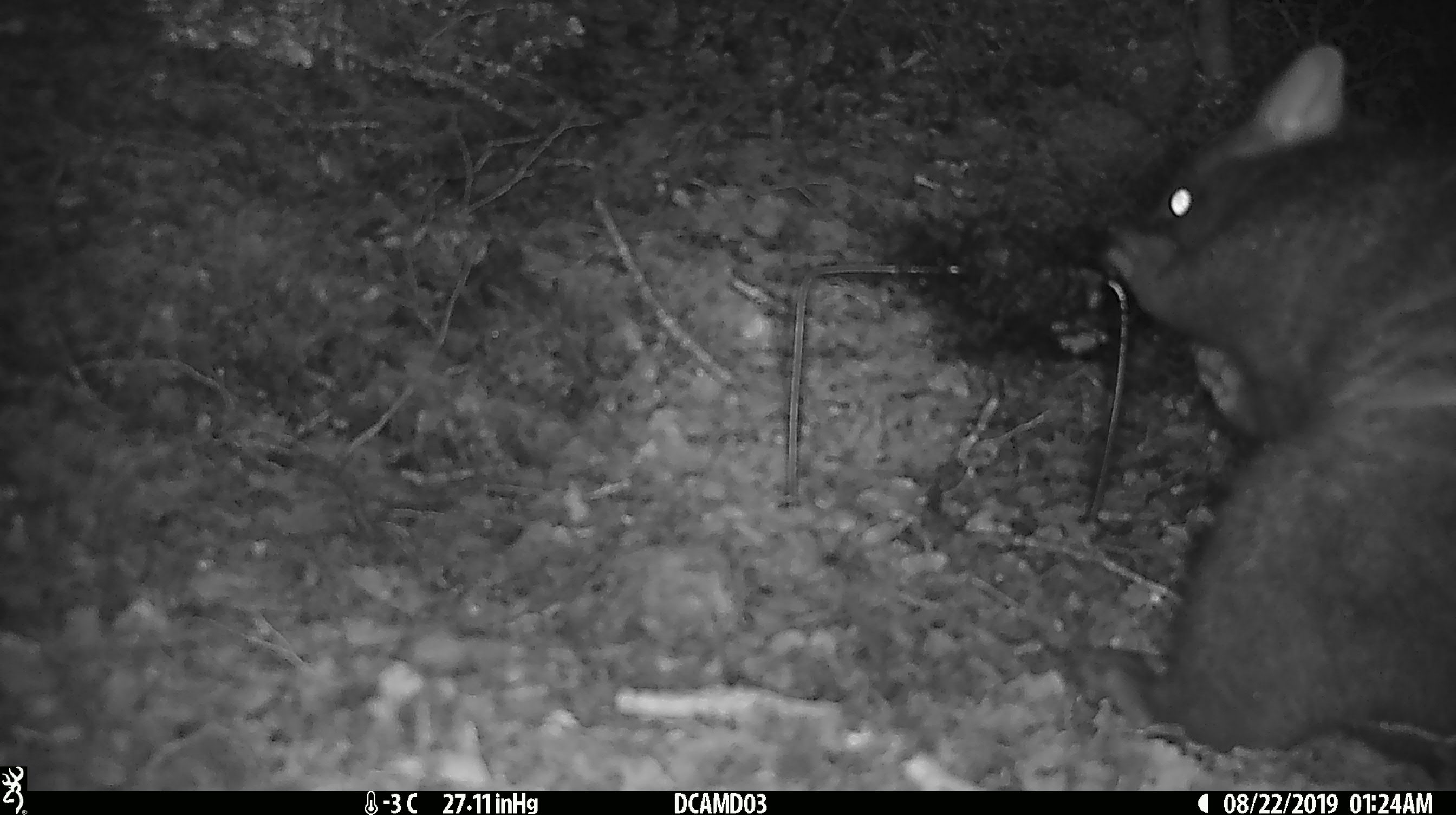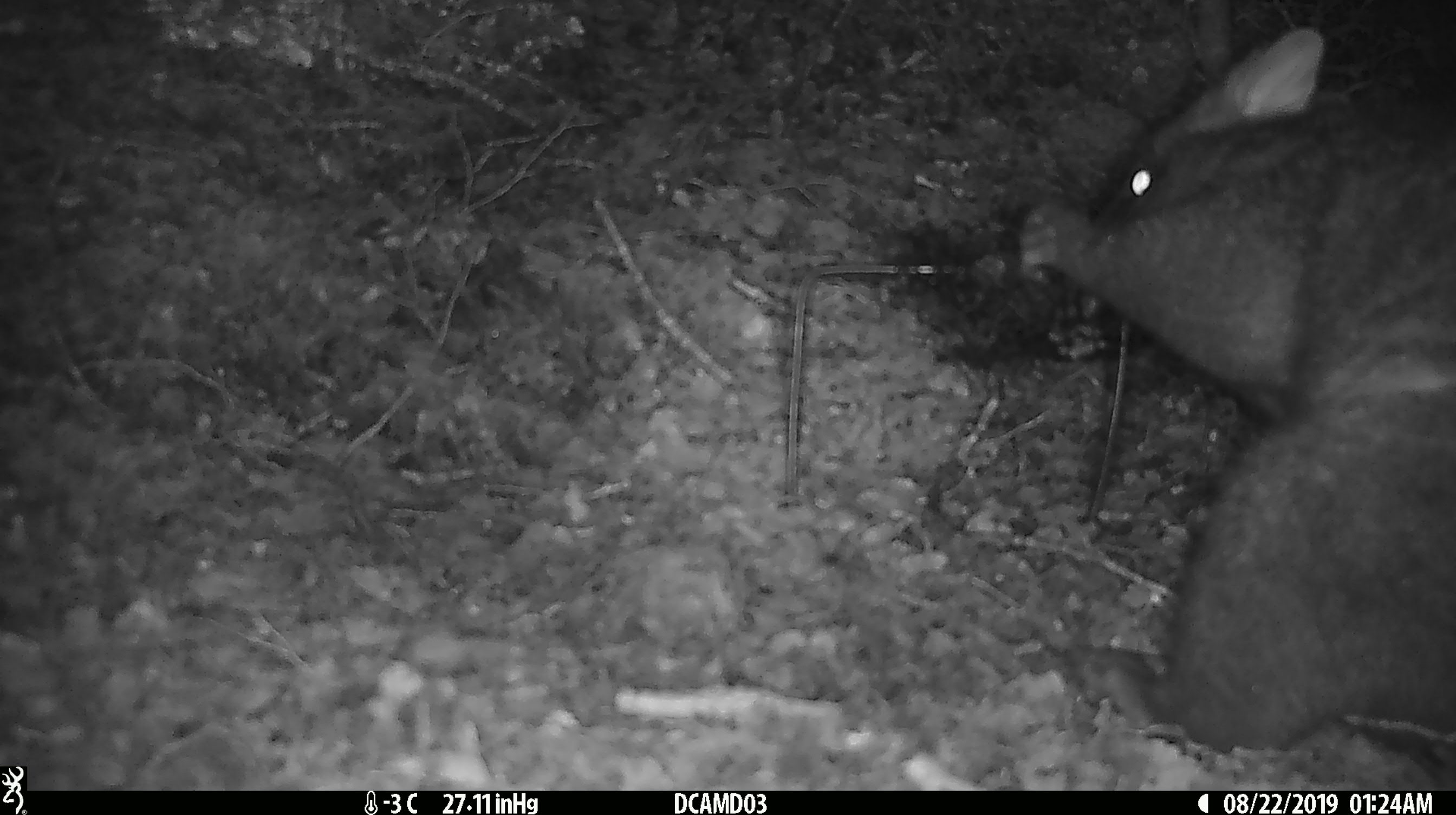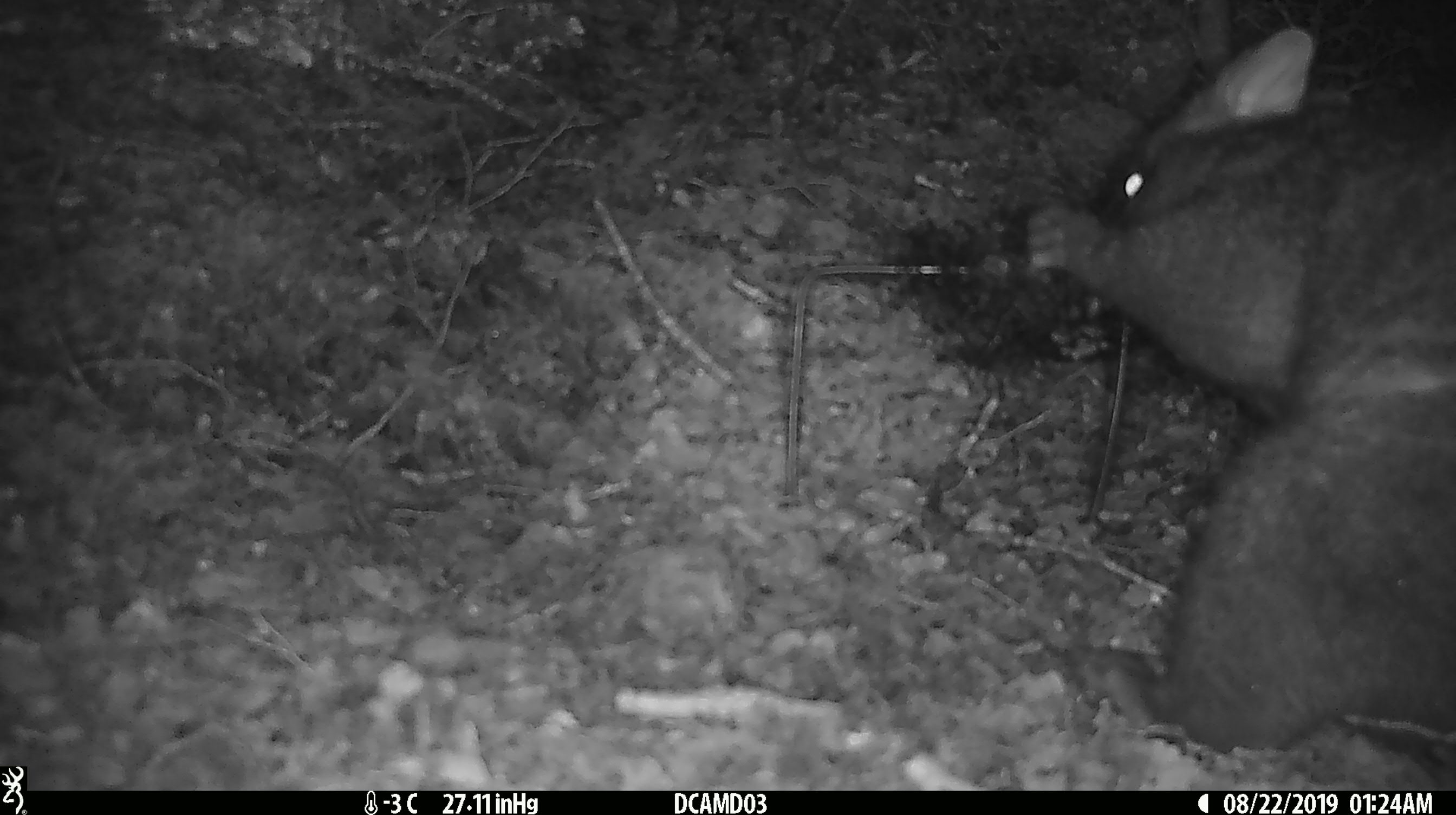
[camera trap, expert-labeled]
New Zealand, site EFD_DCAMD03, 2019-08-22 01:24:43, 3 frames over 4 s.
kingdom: Animalia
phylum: Chordata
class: Mammalia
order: Diprotodontia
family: Phalangeridae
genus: Trichosurus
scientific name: Trichosurus vulpecula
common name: common brushtail possum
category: possum